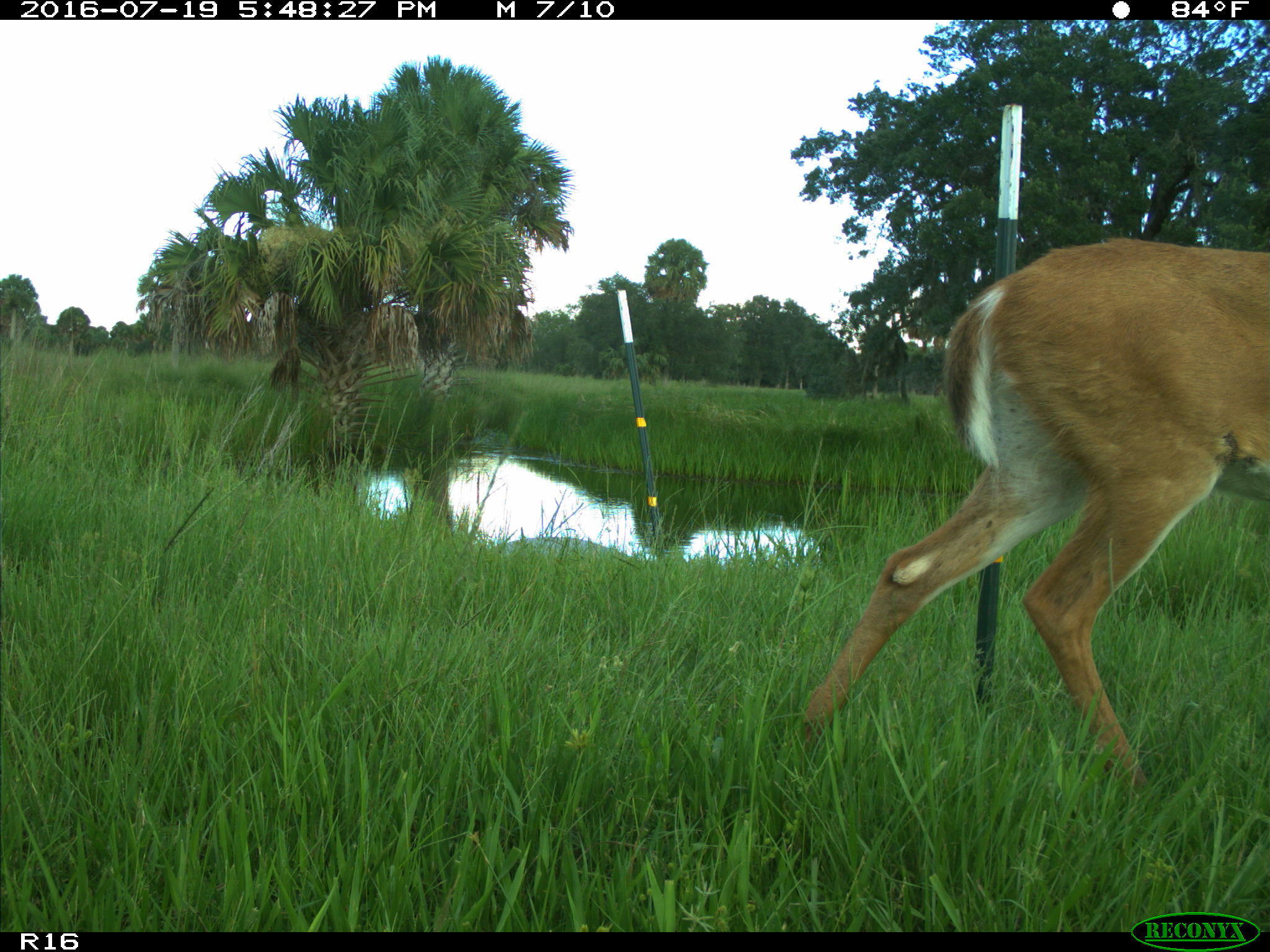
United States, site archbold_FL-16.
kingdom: Animalia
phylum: Chordata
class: Mammalia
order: Artiodactyla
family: Cervidae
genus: Odocoileus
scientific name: Odocoileus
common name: deer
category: unidentified deer